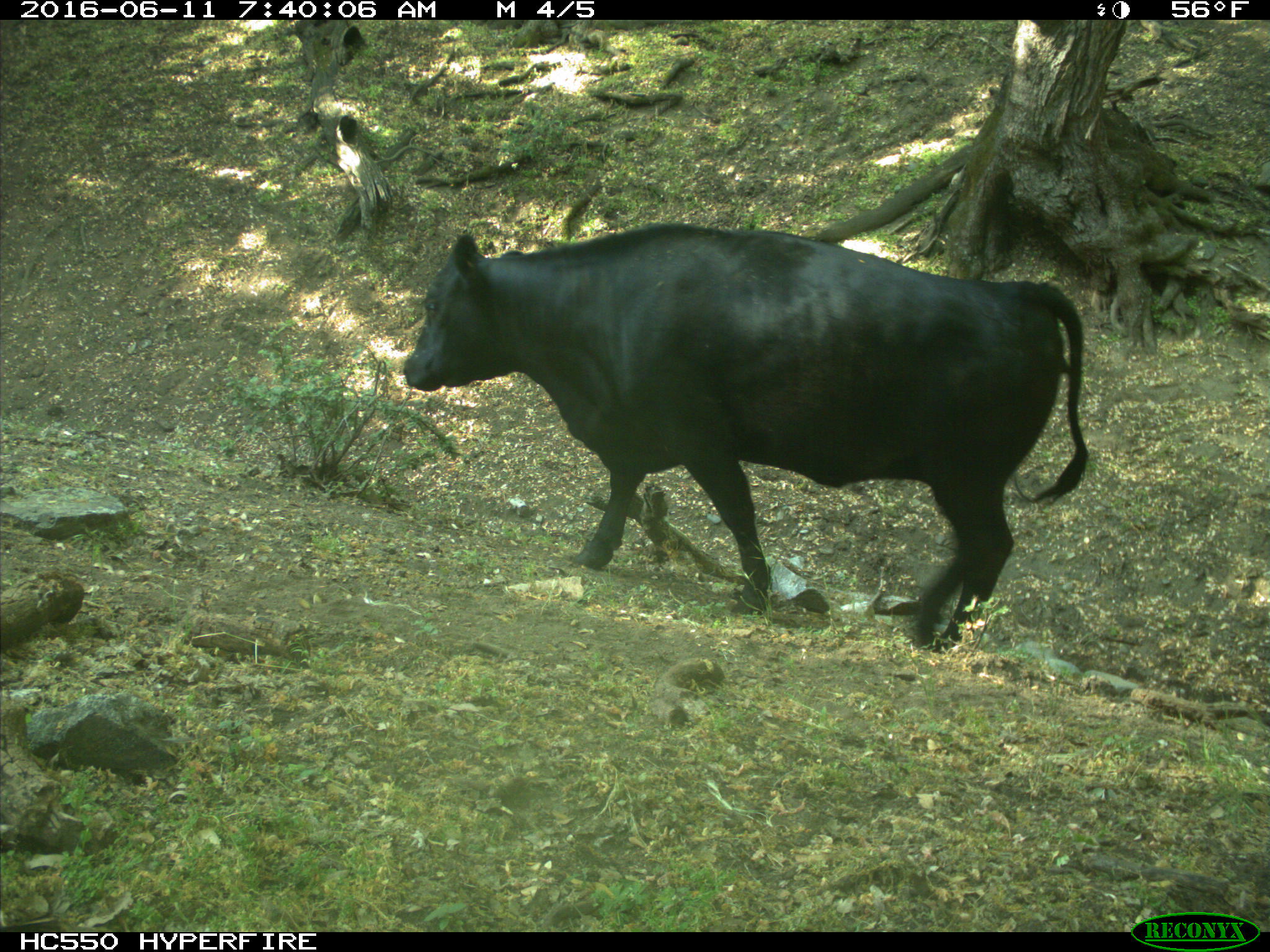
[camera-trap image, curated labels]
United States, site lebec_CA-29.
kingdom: Animalia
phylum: Chordata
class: Mammalia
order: Artiodactyla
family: Bovidae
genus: Bos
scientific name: Bos taurus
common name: domestic cow